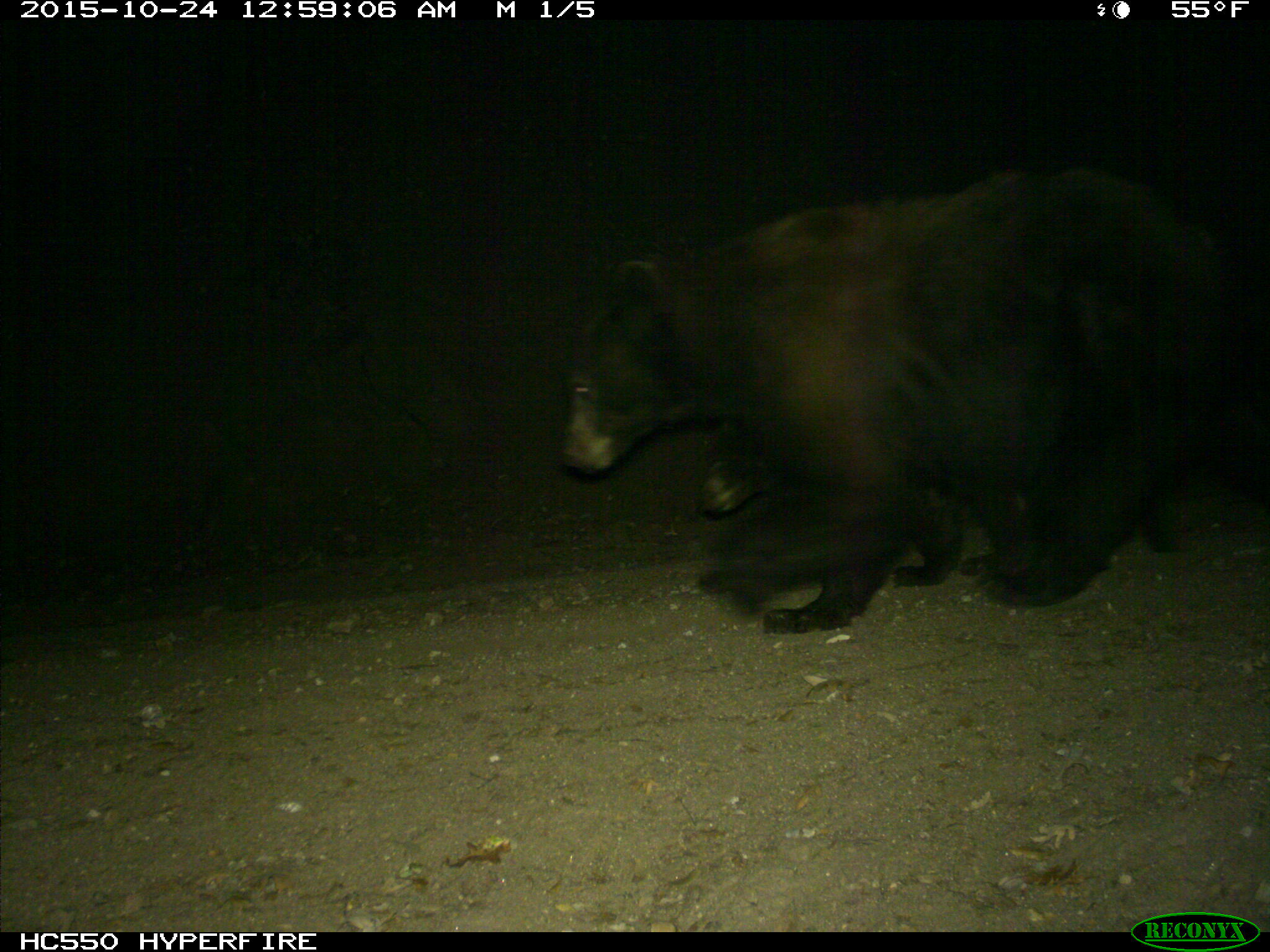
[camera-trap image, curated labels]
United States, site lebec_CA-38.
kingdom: Animalia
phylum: Chordata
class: Mammalia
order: Carnivora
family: Ursidae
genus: Ursus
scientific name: Ursus americanus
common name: american black bear